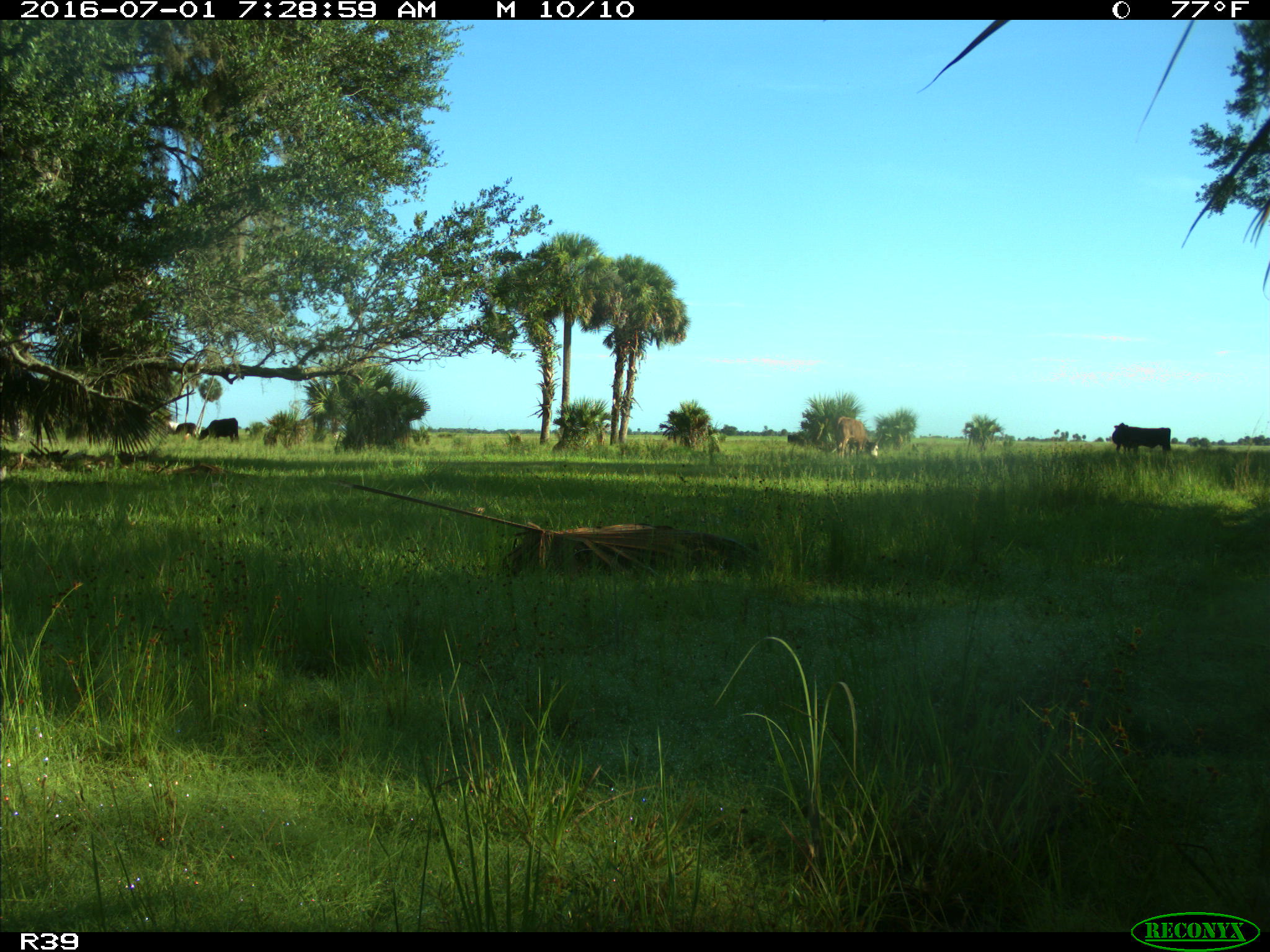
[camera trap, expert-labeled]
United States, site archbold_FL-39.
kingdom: Animalia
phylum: Chordata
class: Mammalia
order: Artiodactyla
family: Bovidae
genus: Bos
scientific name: Bos taurus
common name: domestic cow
Bos taurus (domestic cow).